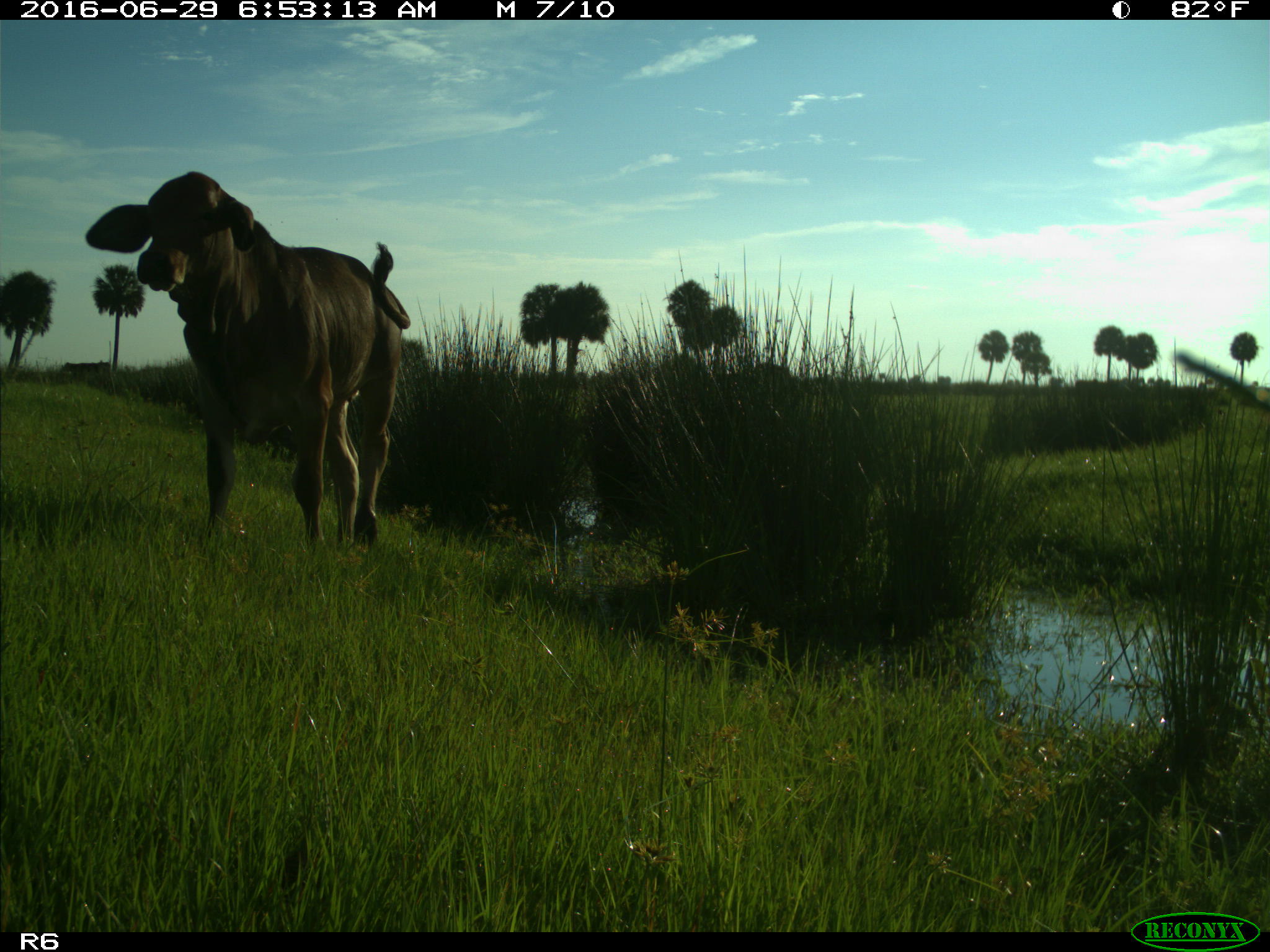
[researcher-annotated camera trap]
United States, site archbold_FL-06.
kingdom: Animalia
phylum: Chordata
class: Mammalia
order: Artiodactyla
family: Bovidae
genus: Bos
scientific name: Bos taurus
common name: domestic cow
Bos taurus (domestic cow).